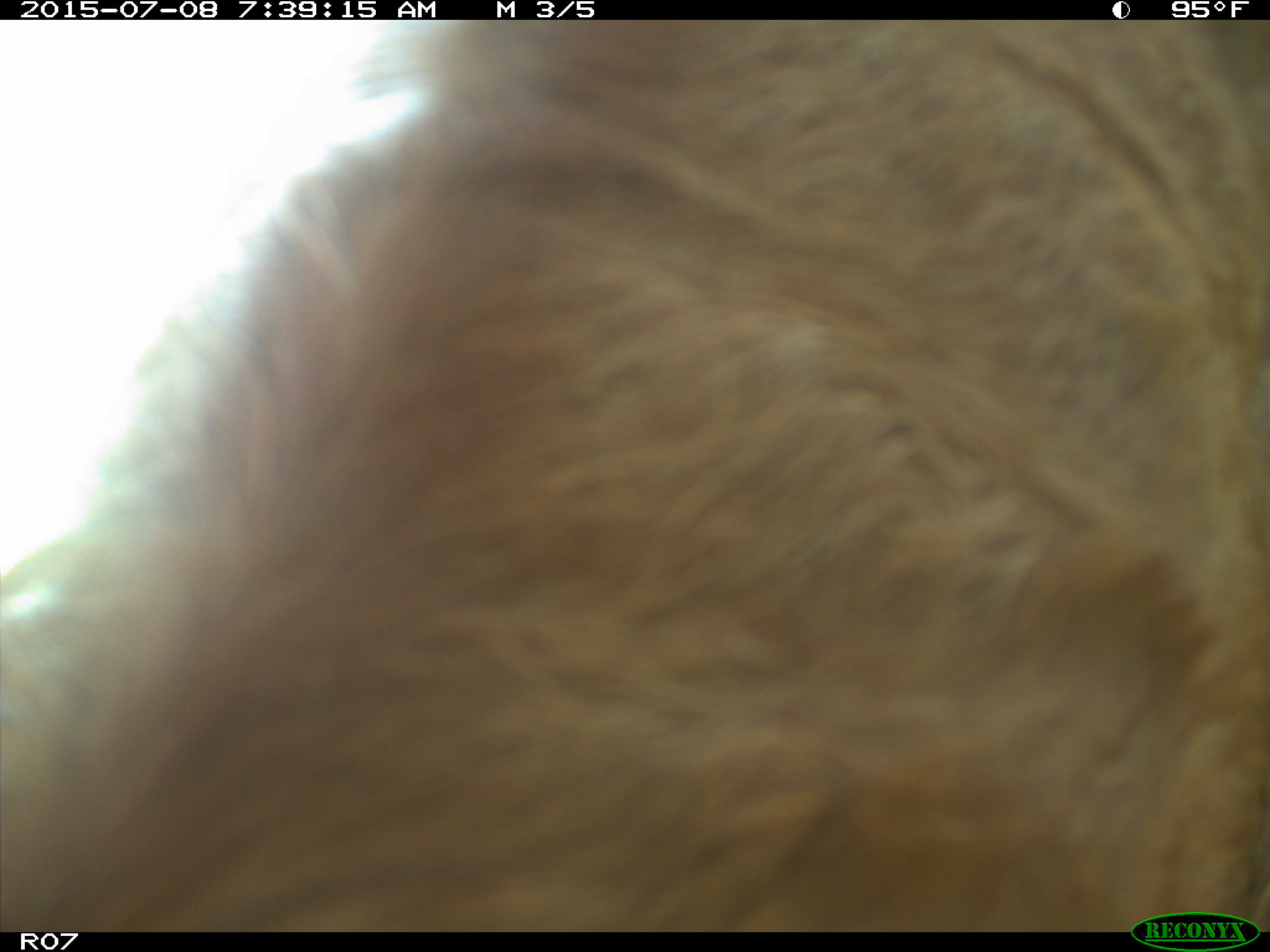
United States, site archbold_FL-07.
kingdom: Animalia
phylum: Chordata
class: Mammalia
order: Artiodactyla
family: Bovidae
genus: Bos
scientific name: Bos taurus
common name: domestic cow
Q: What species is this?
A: Bos taurus (domestic cow).